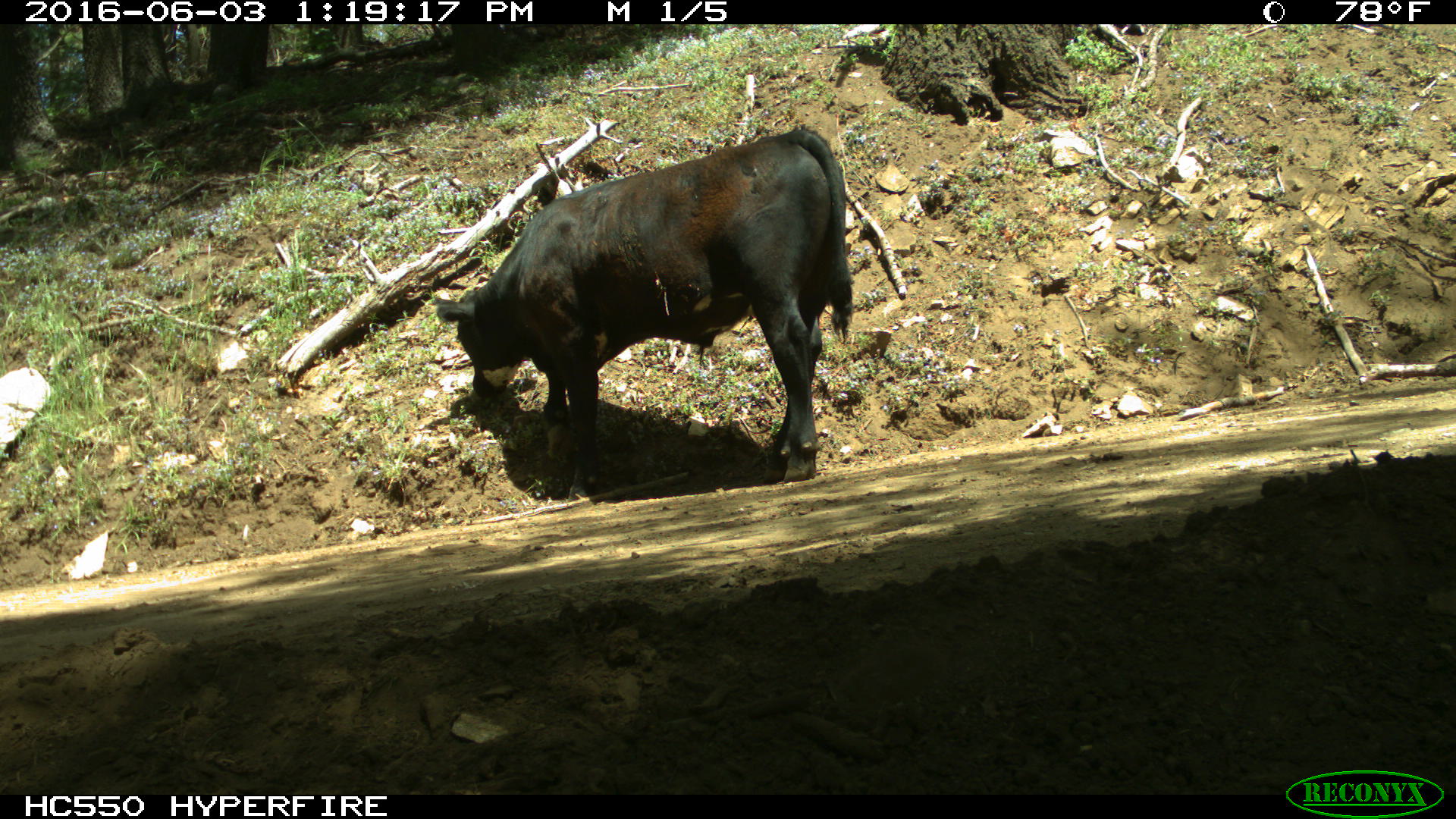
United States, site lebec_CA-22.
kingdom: Animalia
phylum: Chordata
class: Mammalia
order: Artiodactyla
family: Bovidae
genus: Bos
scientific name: Bos taurus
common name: domestic cow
Bos taurus (domestic cow).